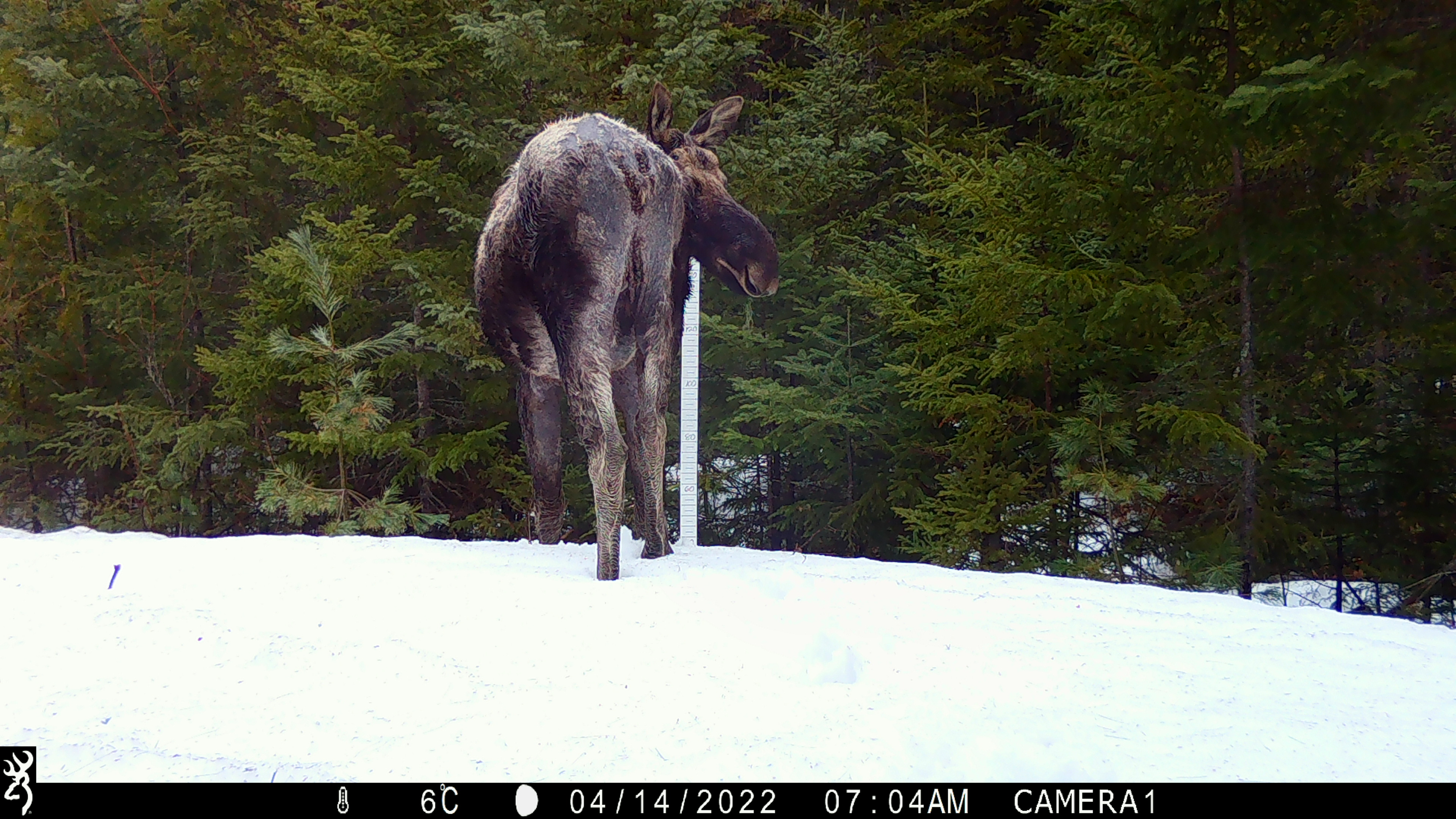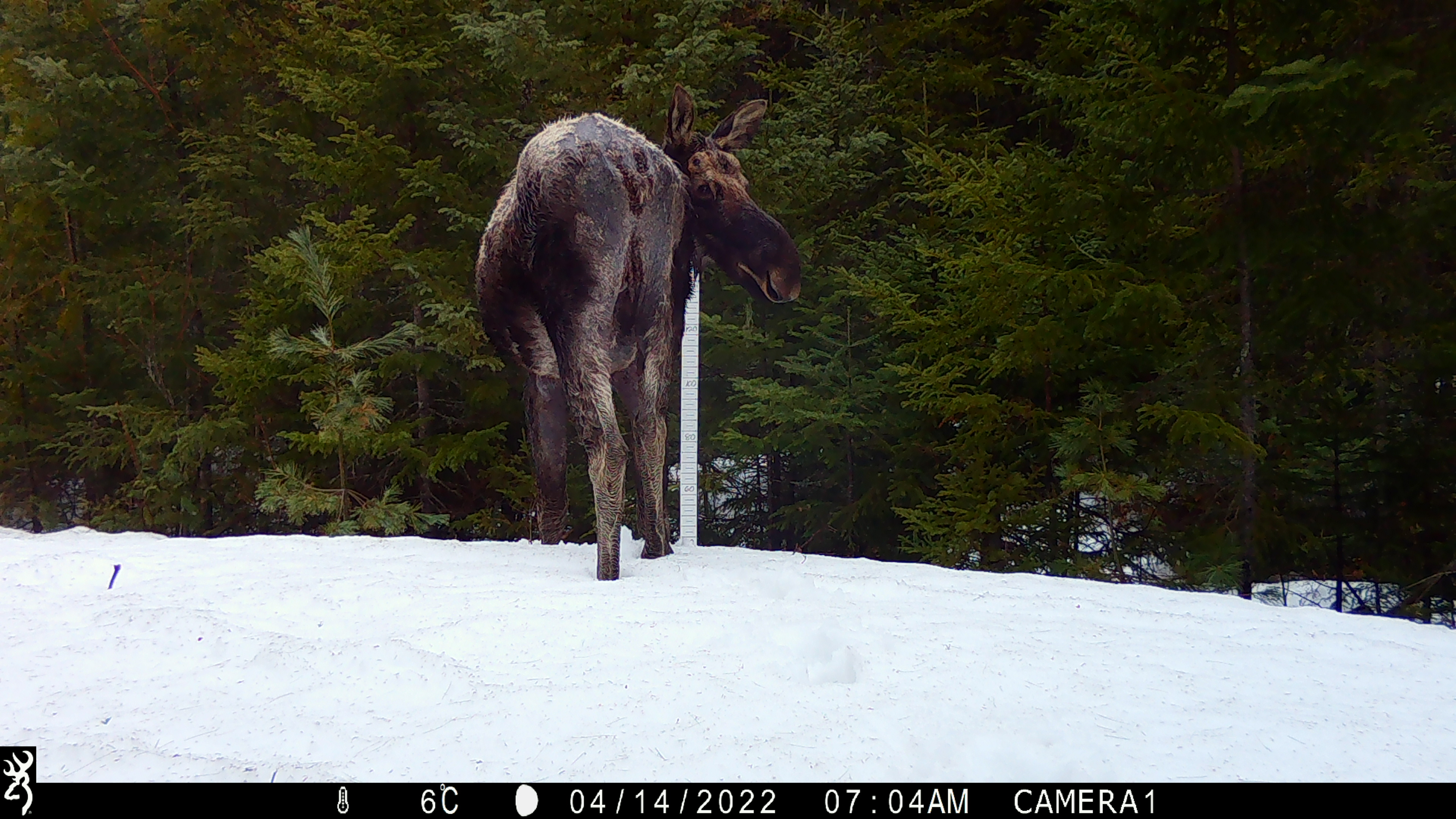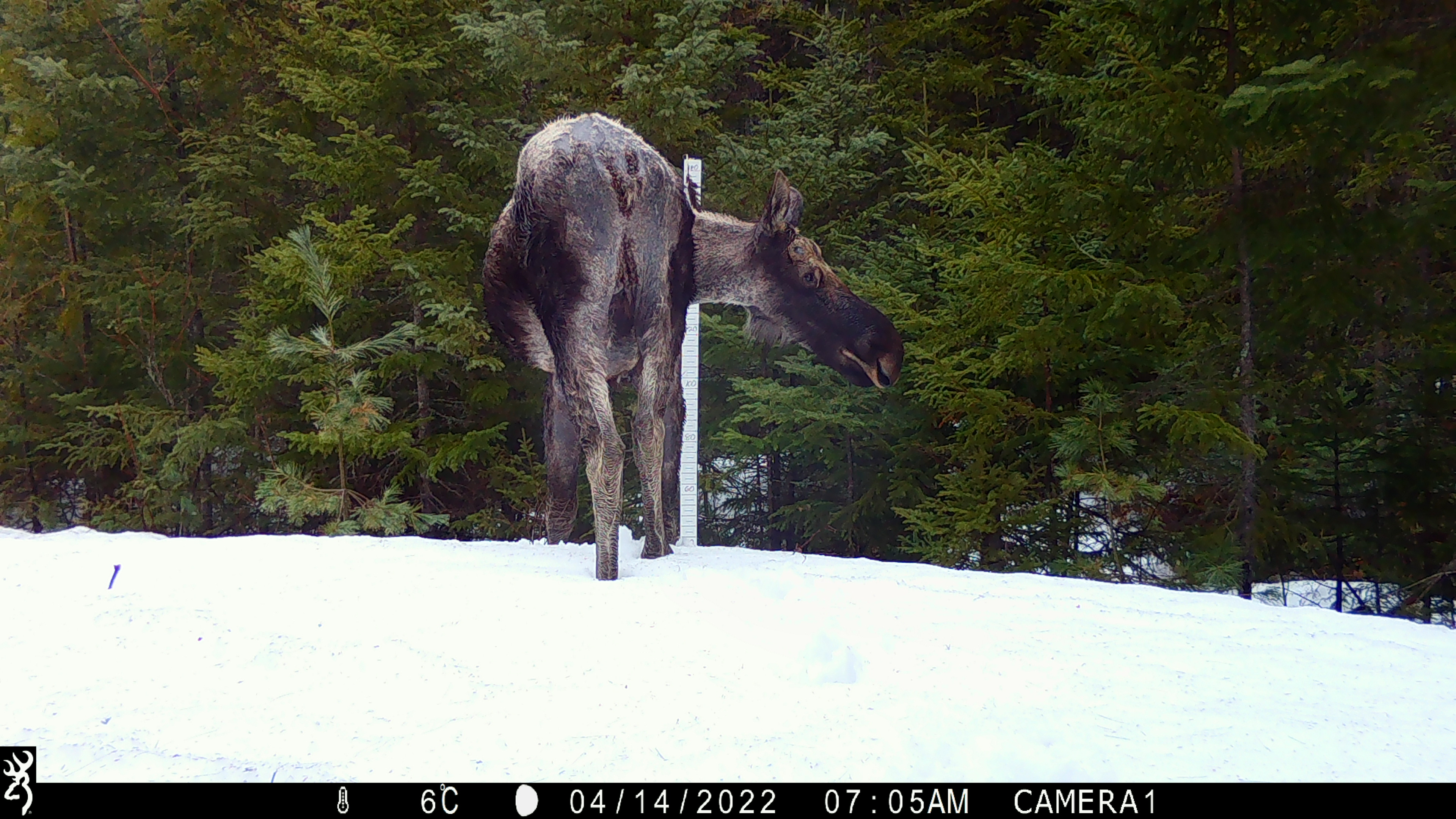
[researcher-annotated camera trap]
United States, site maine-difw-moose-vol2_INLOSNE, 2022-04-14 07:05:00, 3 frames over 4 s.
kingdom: Animalia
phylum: Chordata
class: Mammalia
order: Artiodactyla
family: Cervidae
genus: Alces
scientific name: Alces alces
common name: moose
Moose (Alces alces).